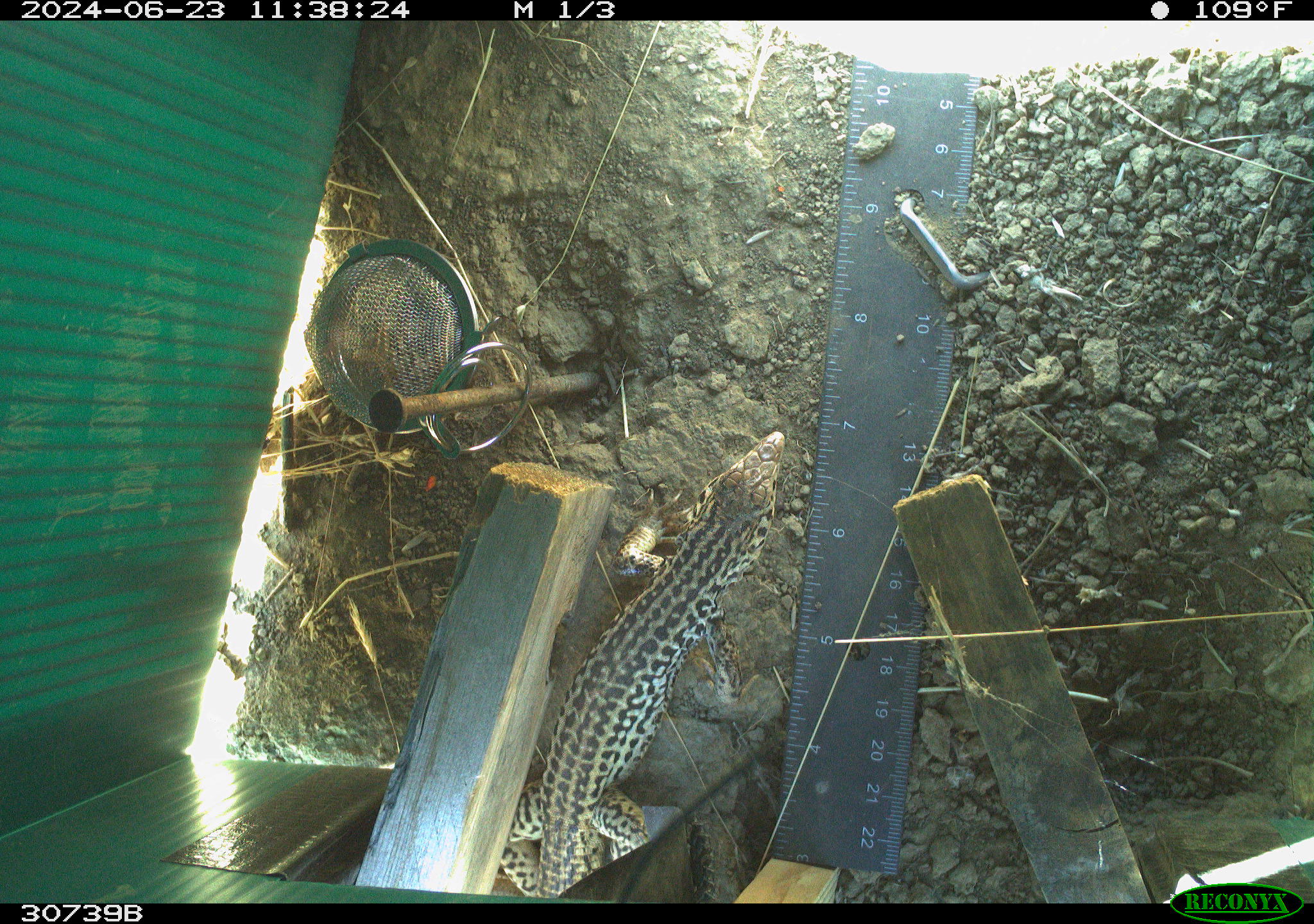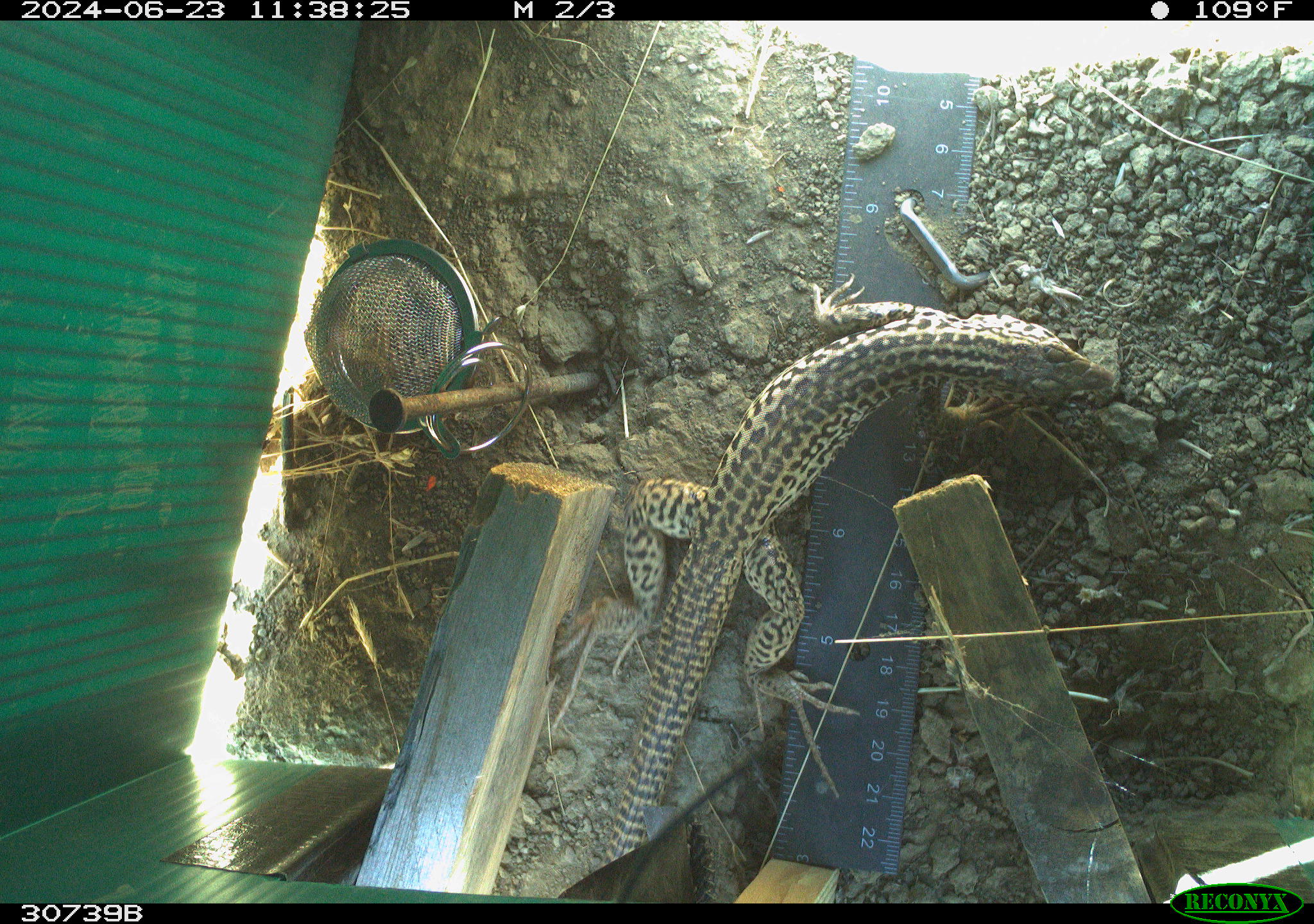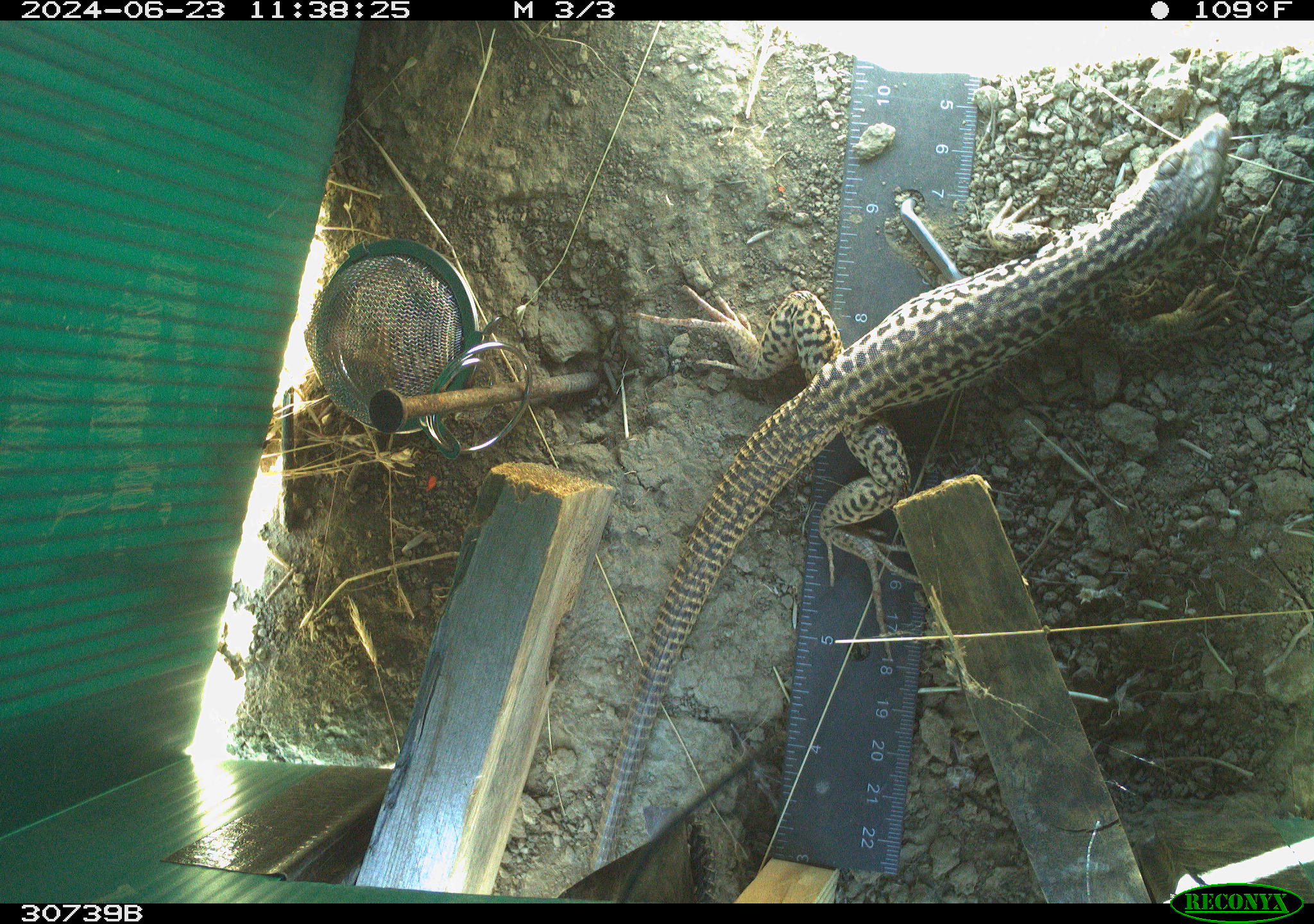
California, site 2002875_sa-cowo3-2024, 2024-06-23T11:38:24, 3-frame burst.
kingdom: Animalia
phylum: Chordata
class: Reptilia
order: Squamata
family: Teiidae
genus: Aspidoscelis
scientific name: Aspidoscelis tigris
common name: western whiptail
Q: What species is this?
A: Western whiptail (Aspidoscelis tigris).